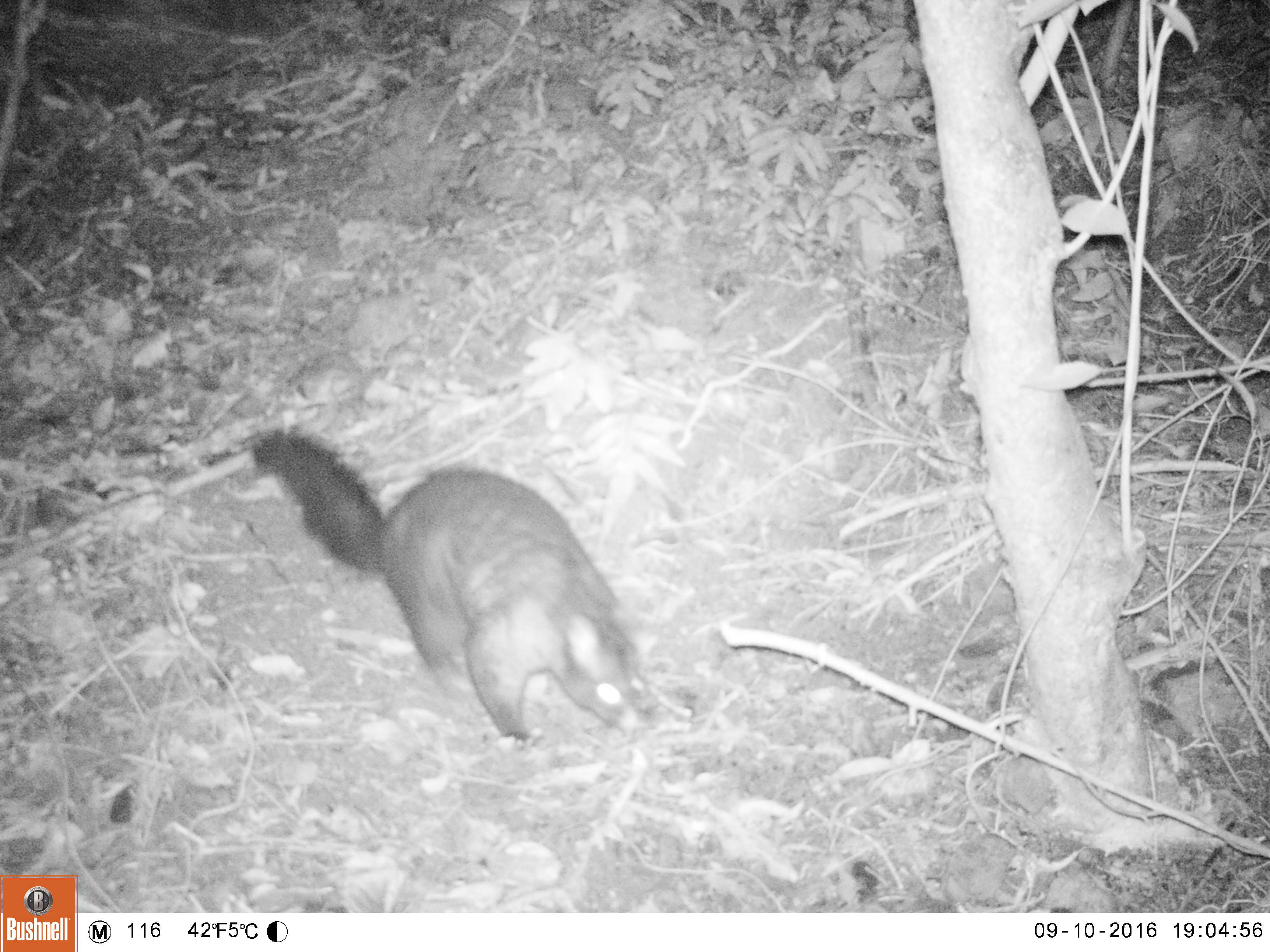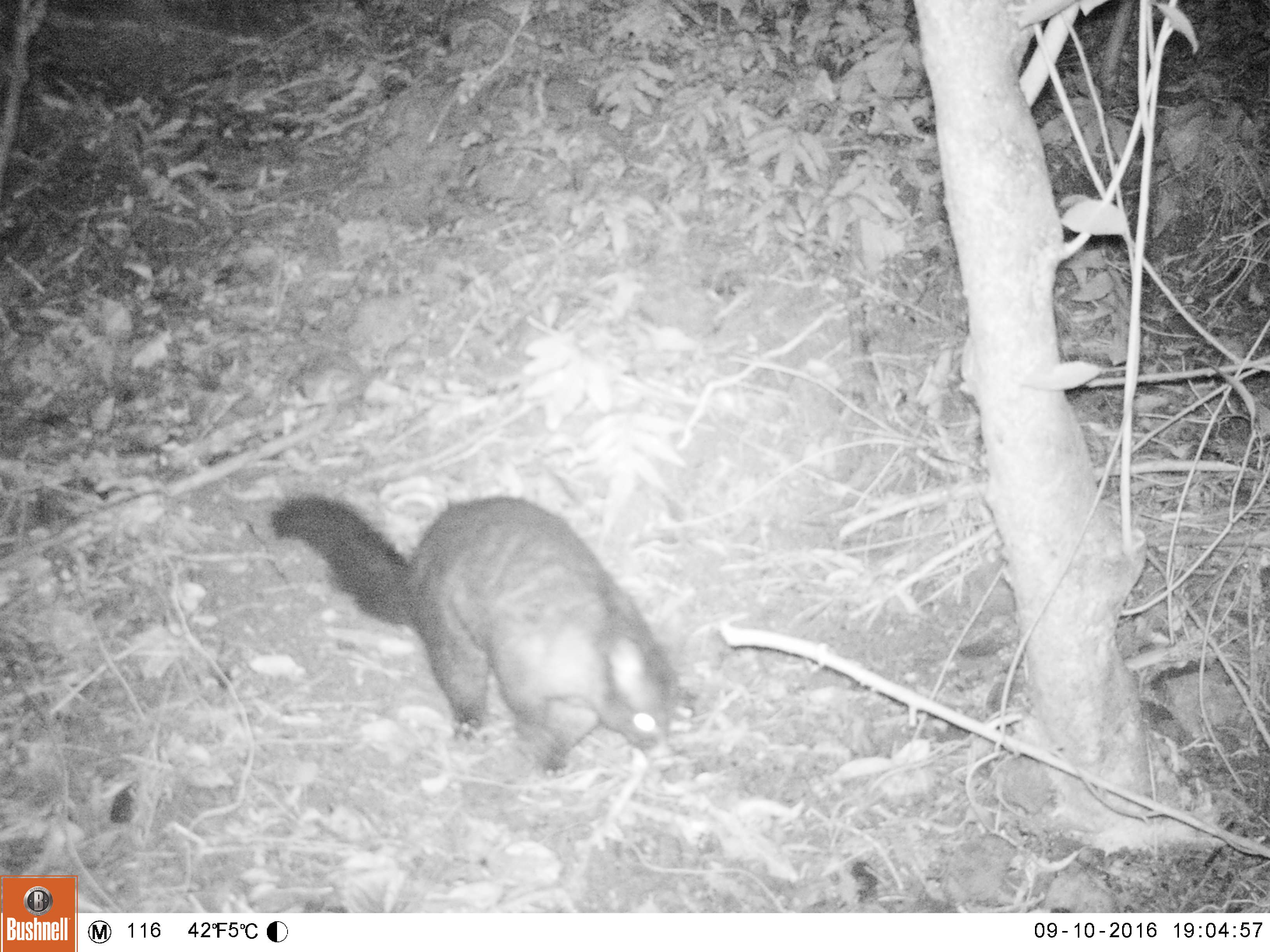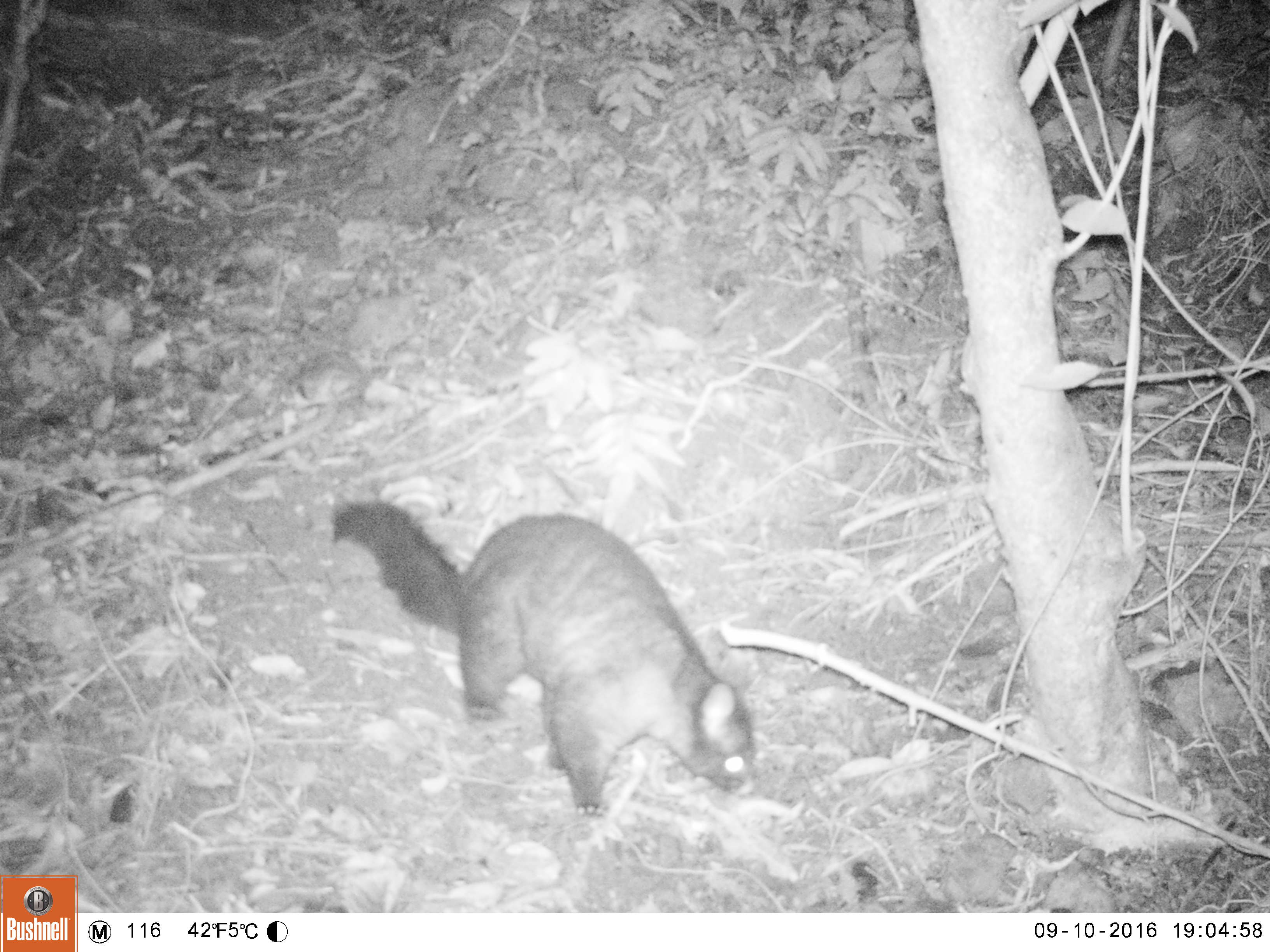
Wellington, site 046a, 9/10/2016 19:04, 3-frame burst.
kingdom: Animalia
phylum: Chordata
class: Mammalia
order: Didelphimorphia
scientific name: Didelphimorphia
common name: possum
Possum (Didelphimorphia).